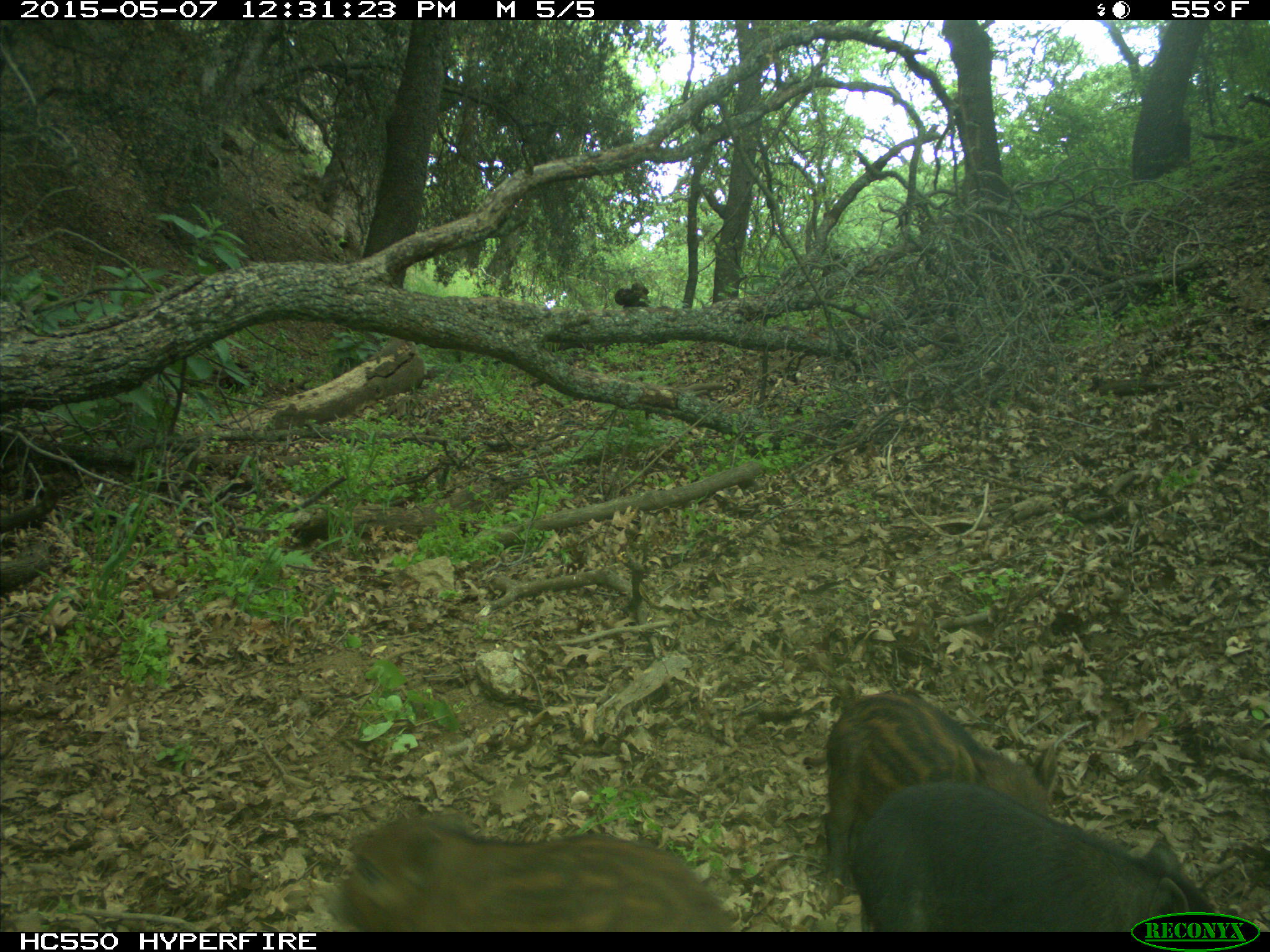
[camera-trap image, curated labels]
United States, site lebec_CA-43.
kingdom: Animalia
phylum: Chordata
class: Mammalia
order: Artiodactyla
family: Suidae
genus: Sus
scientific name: Sus scrofa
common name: wild boar